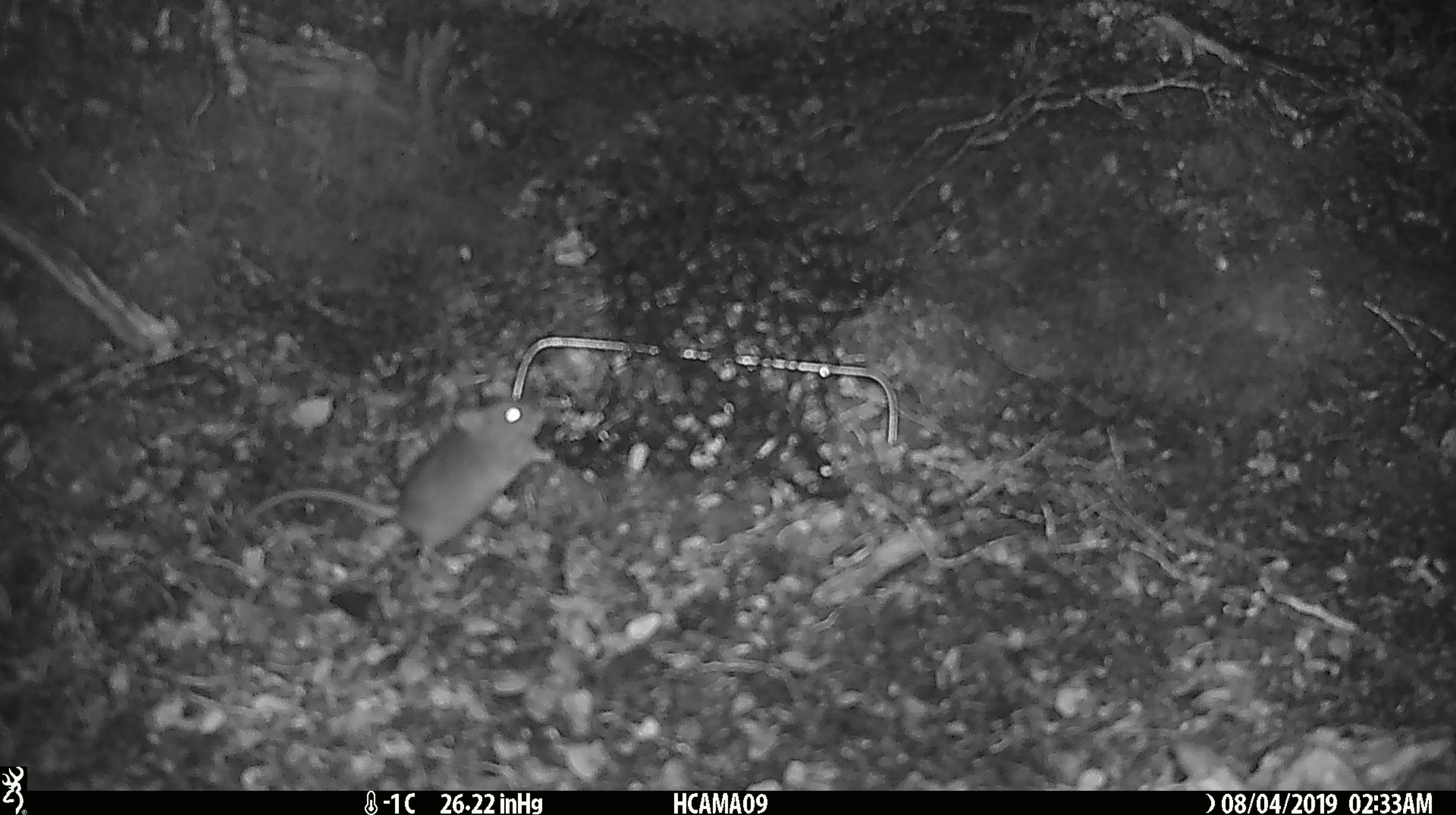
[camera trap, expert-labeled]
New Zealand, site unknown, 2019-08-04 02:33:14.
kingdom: Animalia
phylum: Chordata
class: Mammalia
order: Rodentia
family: Muridae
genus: Mus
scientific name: Mus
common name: mouse